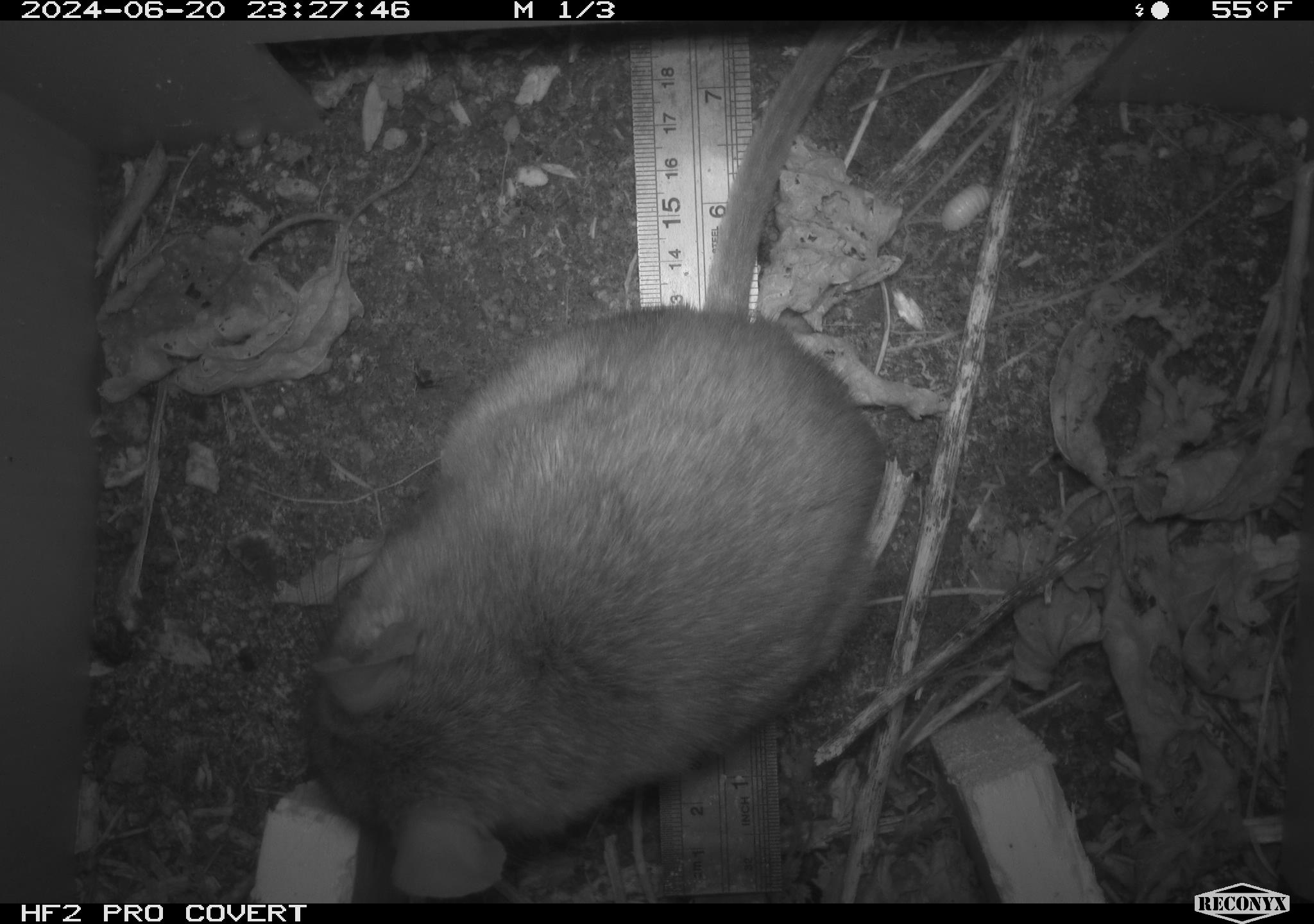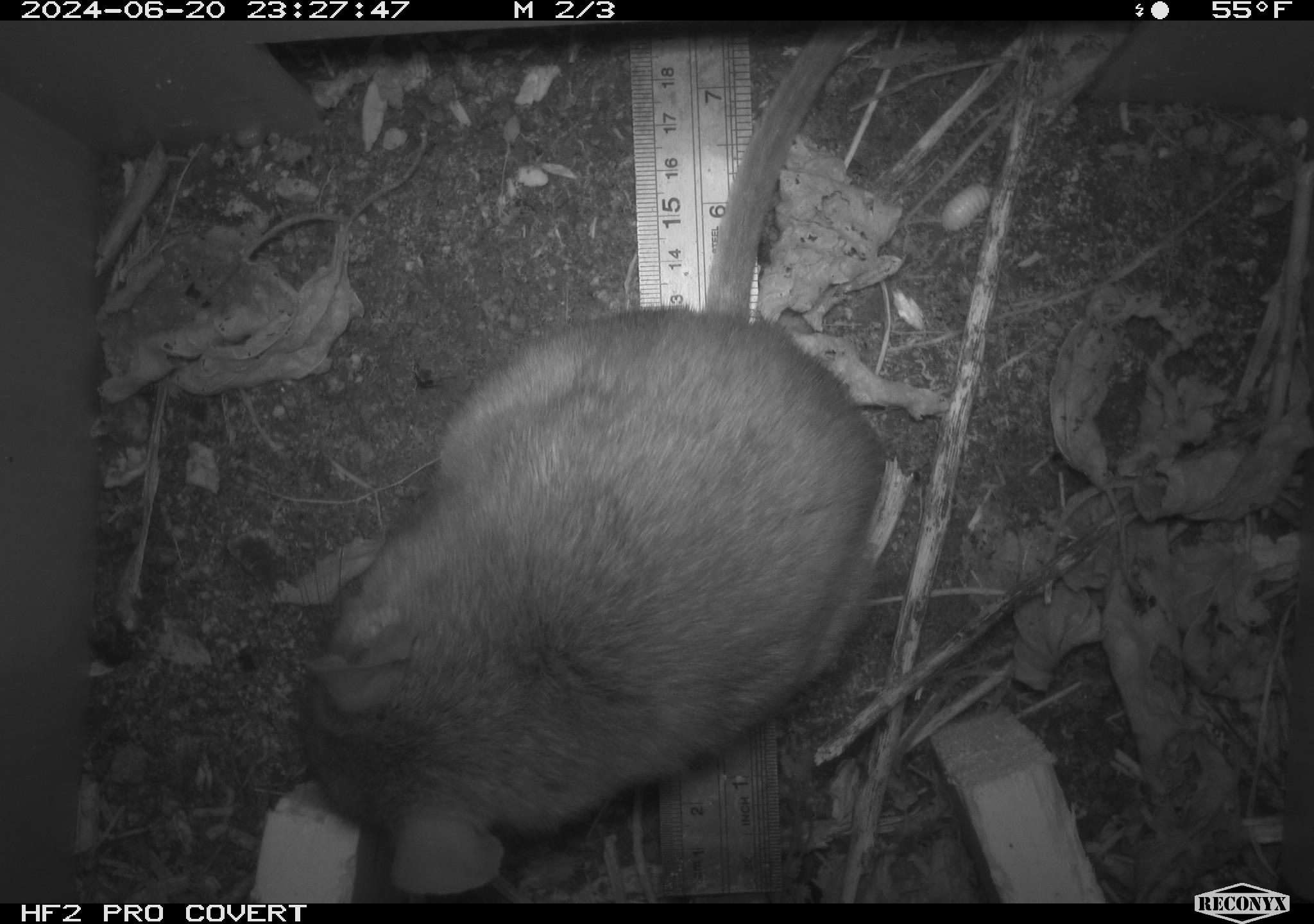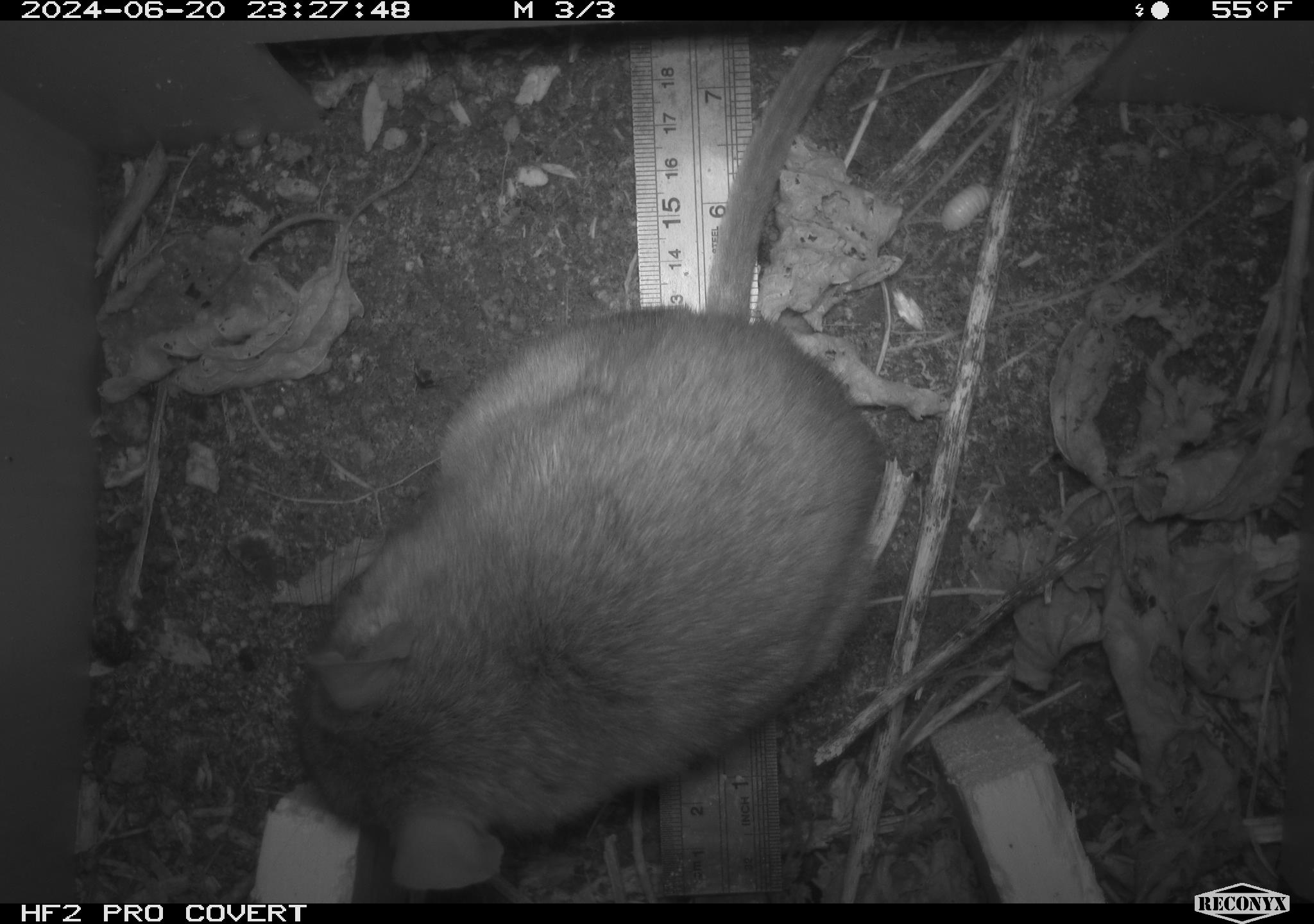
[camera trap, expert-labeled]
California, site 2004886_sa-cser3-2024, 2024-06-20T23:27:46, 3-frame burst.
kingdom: Animalia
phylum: Chordata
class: Mammalia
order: Rodentia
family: Muridae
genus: Rattus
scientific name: Rattus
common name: rat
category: rattus species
Rattus species (rat) (Rattus).